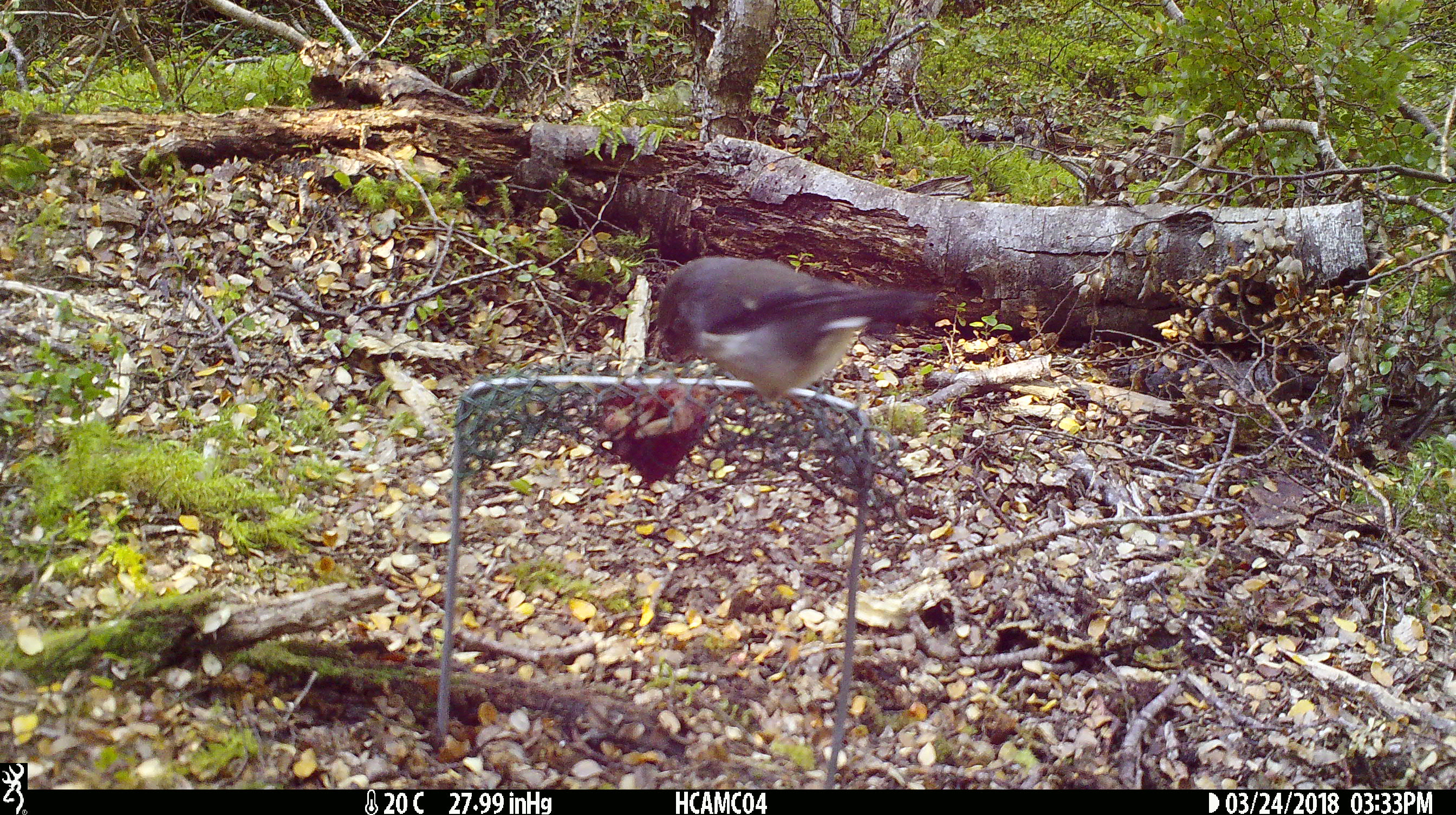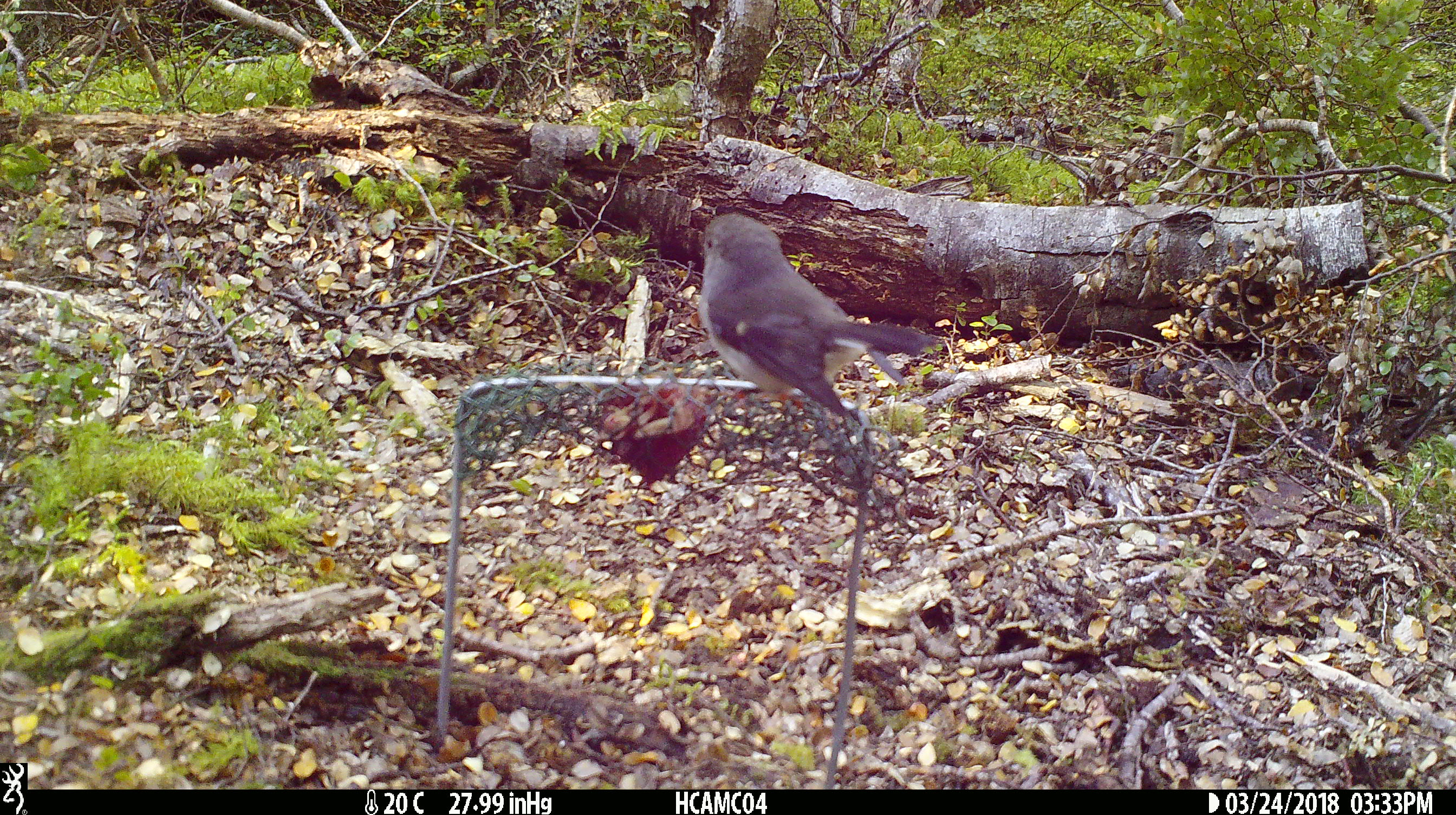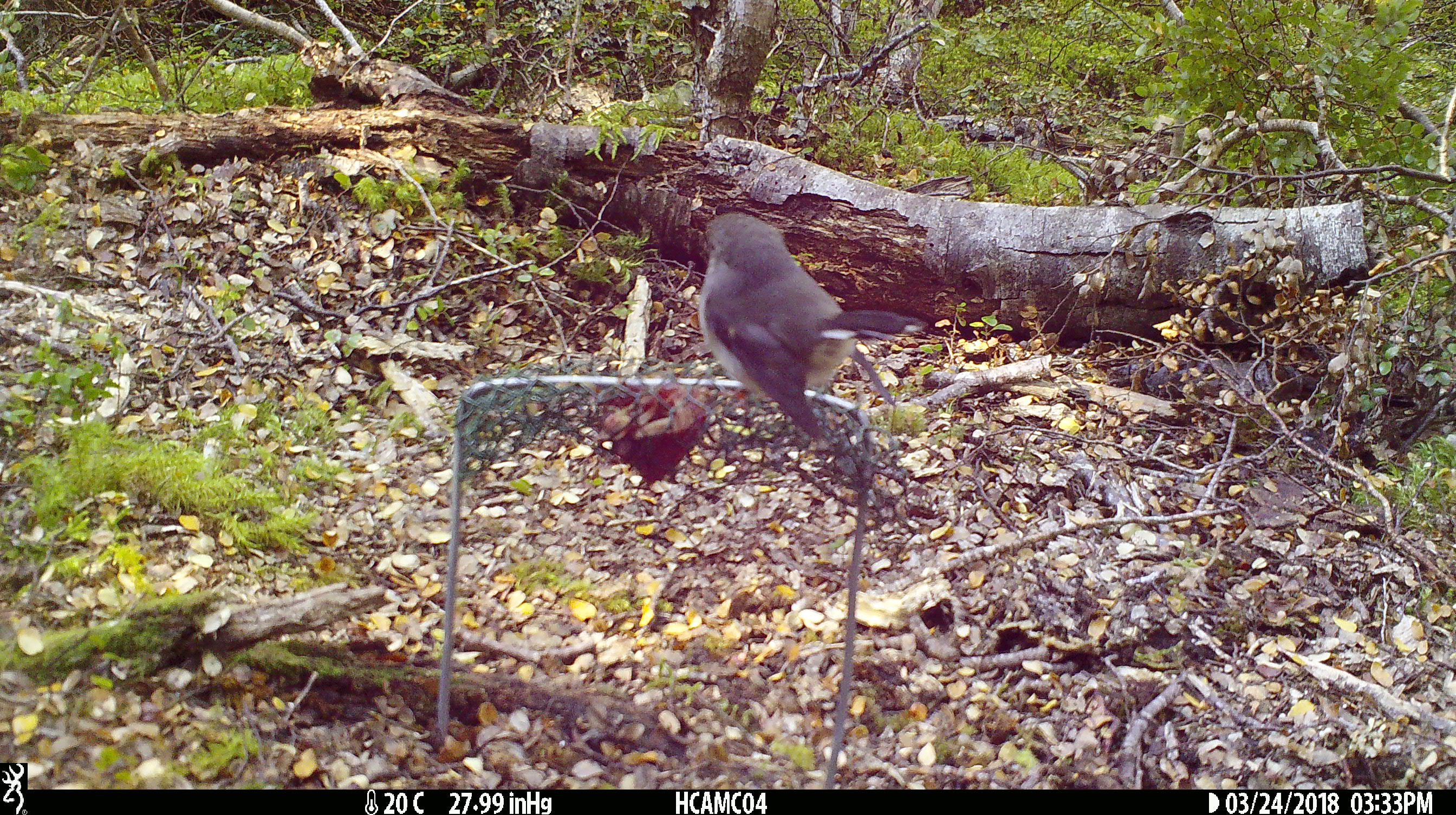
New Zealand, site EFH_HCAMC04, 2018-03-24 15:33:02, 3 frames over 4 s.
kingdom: Animalia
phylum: Chordata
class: Aves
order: Passeriformes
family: Petroicidae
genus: Petroica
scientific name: Petroica macrocephala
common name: tomtit